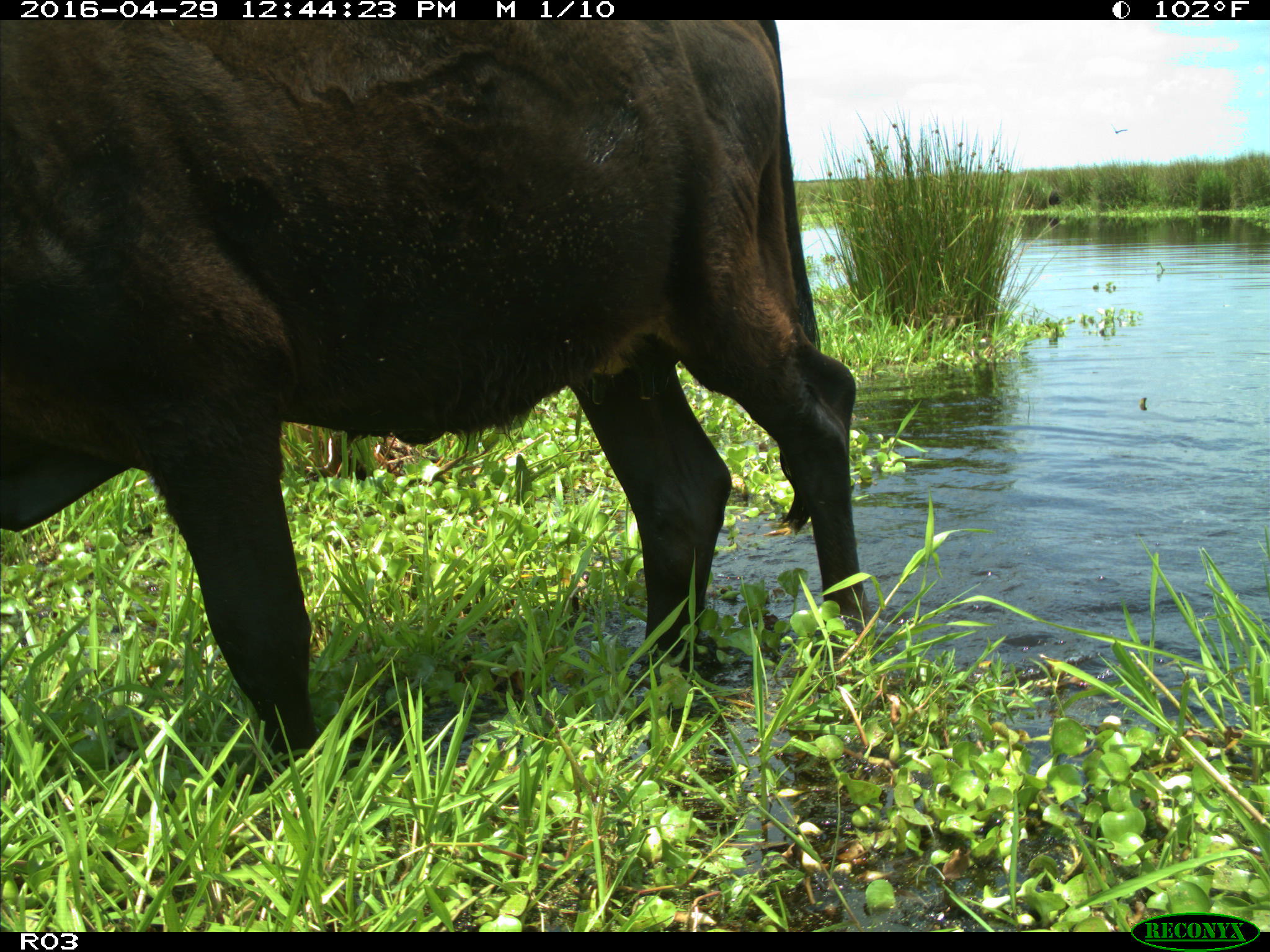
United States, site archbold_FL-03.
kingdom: Animalia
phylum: Chordata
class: Mammalia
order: Artiodactyla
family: Bovidae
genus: Bos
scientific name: Bos taurus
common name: domestic cow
Bos taurus (domestic cow).